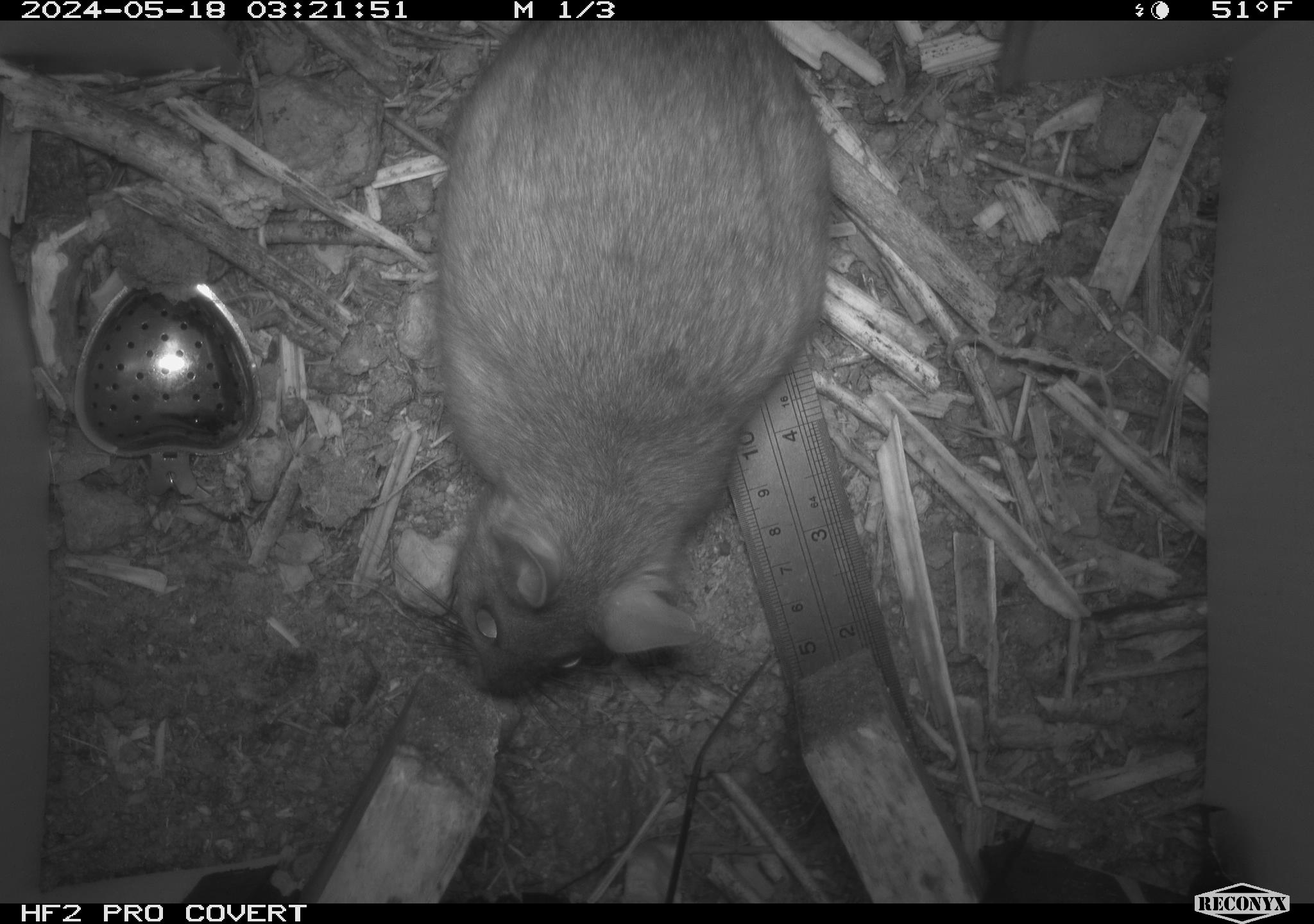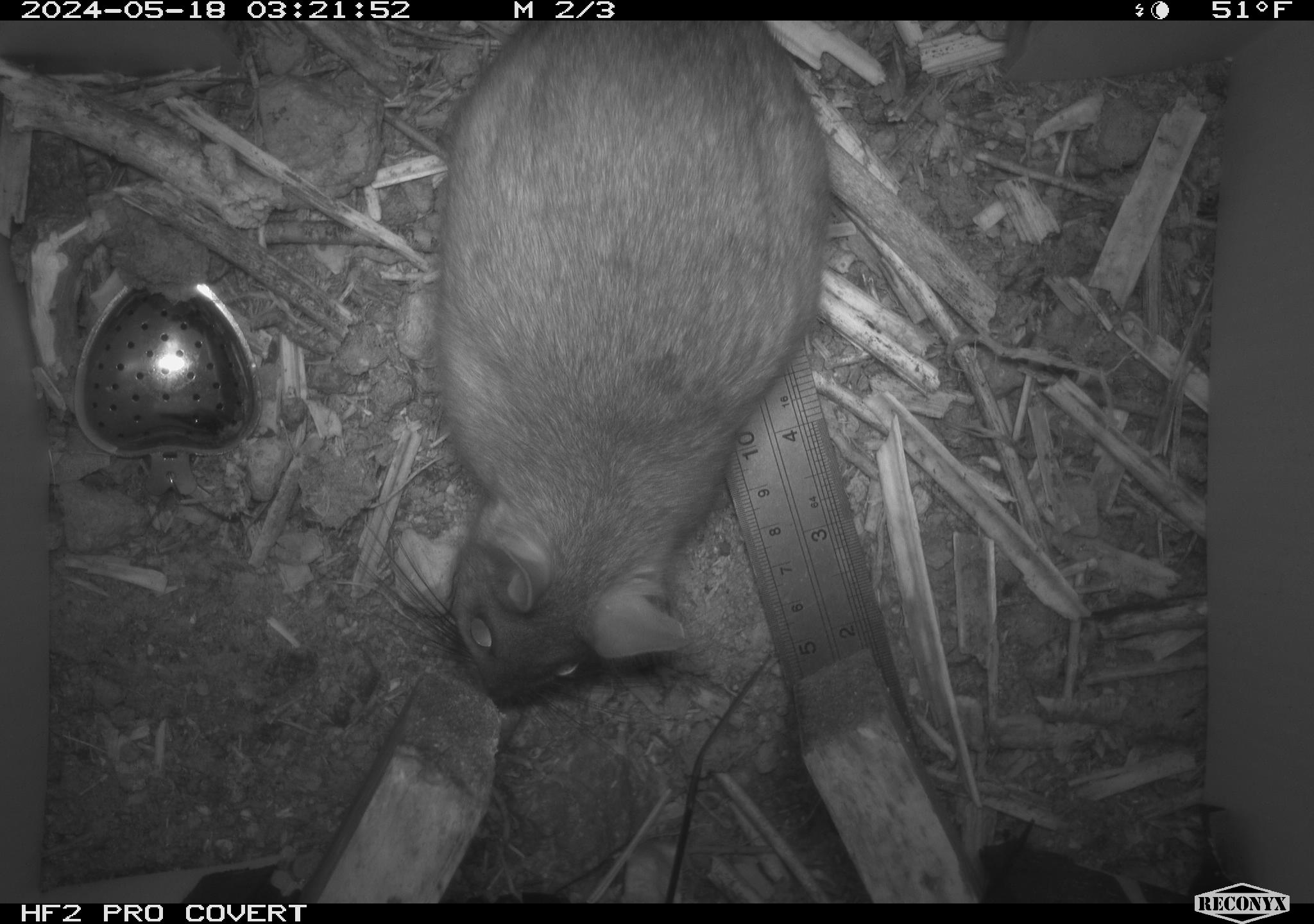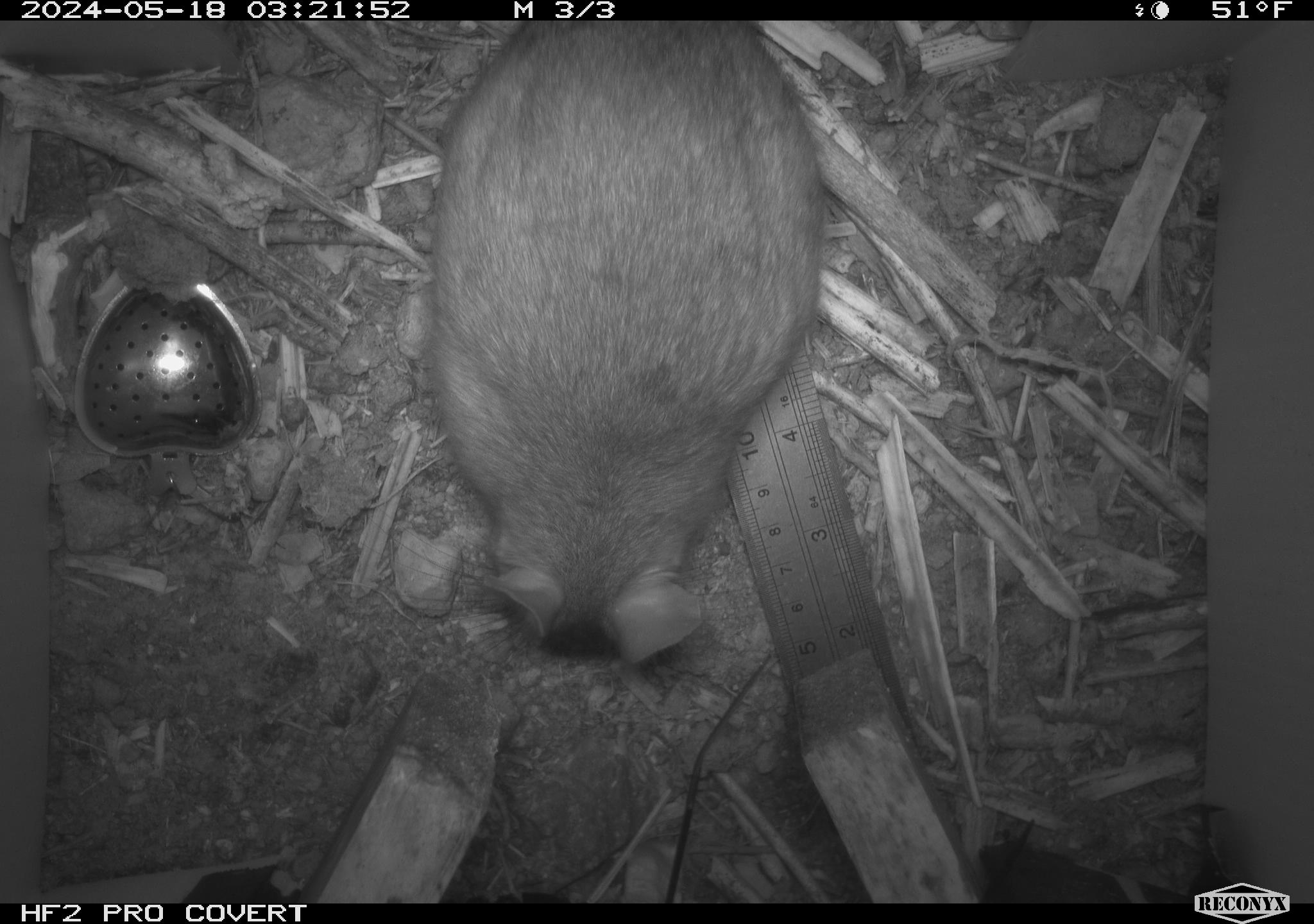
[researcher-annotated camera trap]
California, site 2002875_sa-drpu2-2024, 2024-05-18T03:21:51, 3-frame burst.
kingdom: Animalia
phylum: Chordata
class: Mammalia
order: Rodentia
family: Cricetidae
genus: Neotoma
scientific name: Neotoma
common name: pack rat or woodrat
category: neotoma species